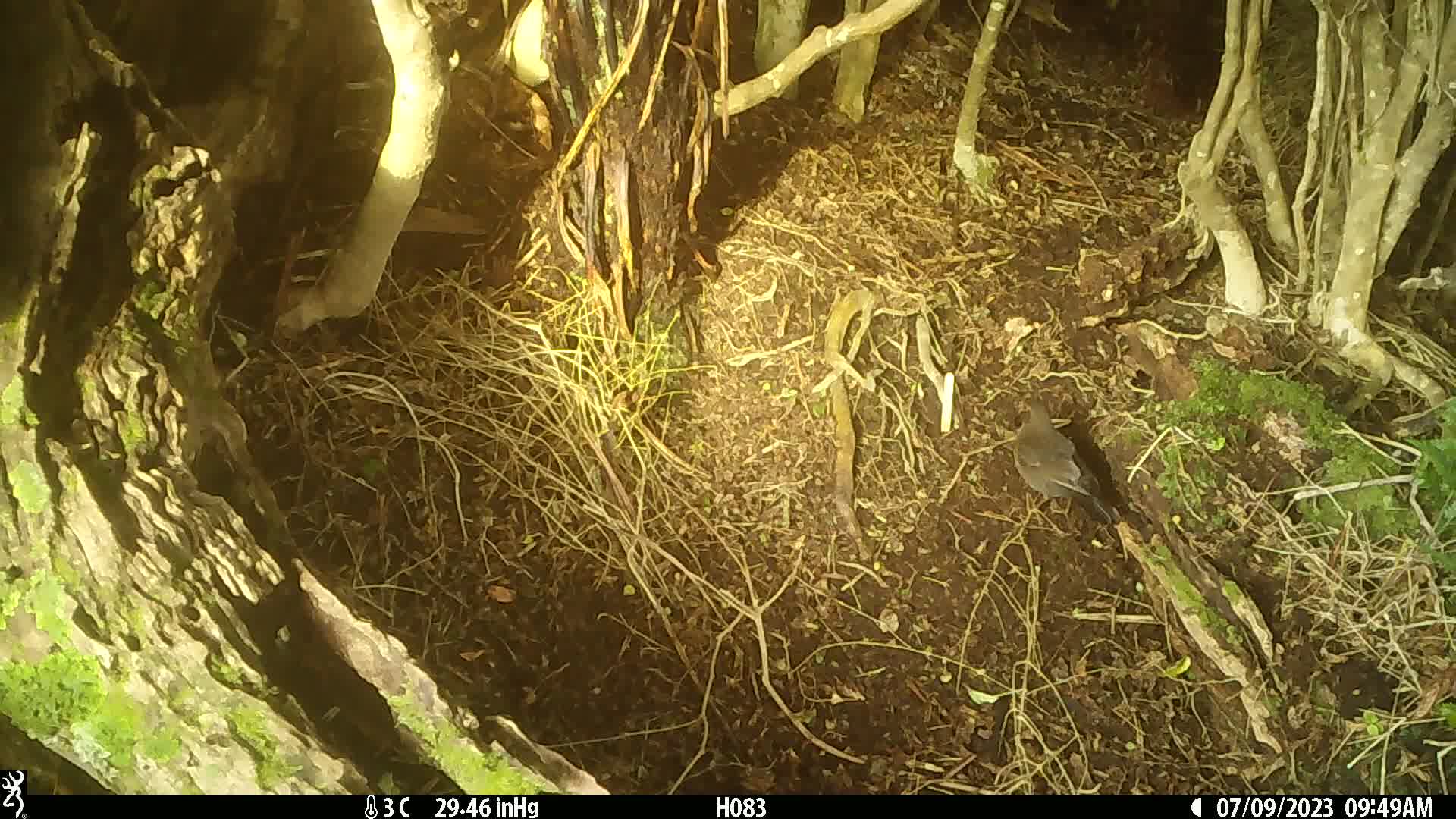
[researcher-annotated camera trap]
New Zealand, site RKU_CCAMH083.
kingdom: Animalia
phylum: Chordata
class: Aves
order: Passeriformes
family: Turdidae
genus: Turdus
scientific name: Turdus merula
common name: eurasian blackbird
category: blackbird